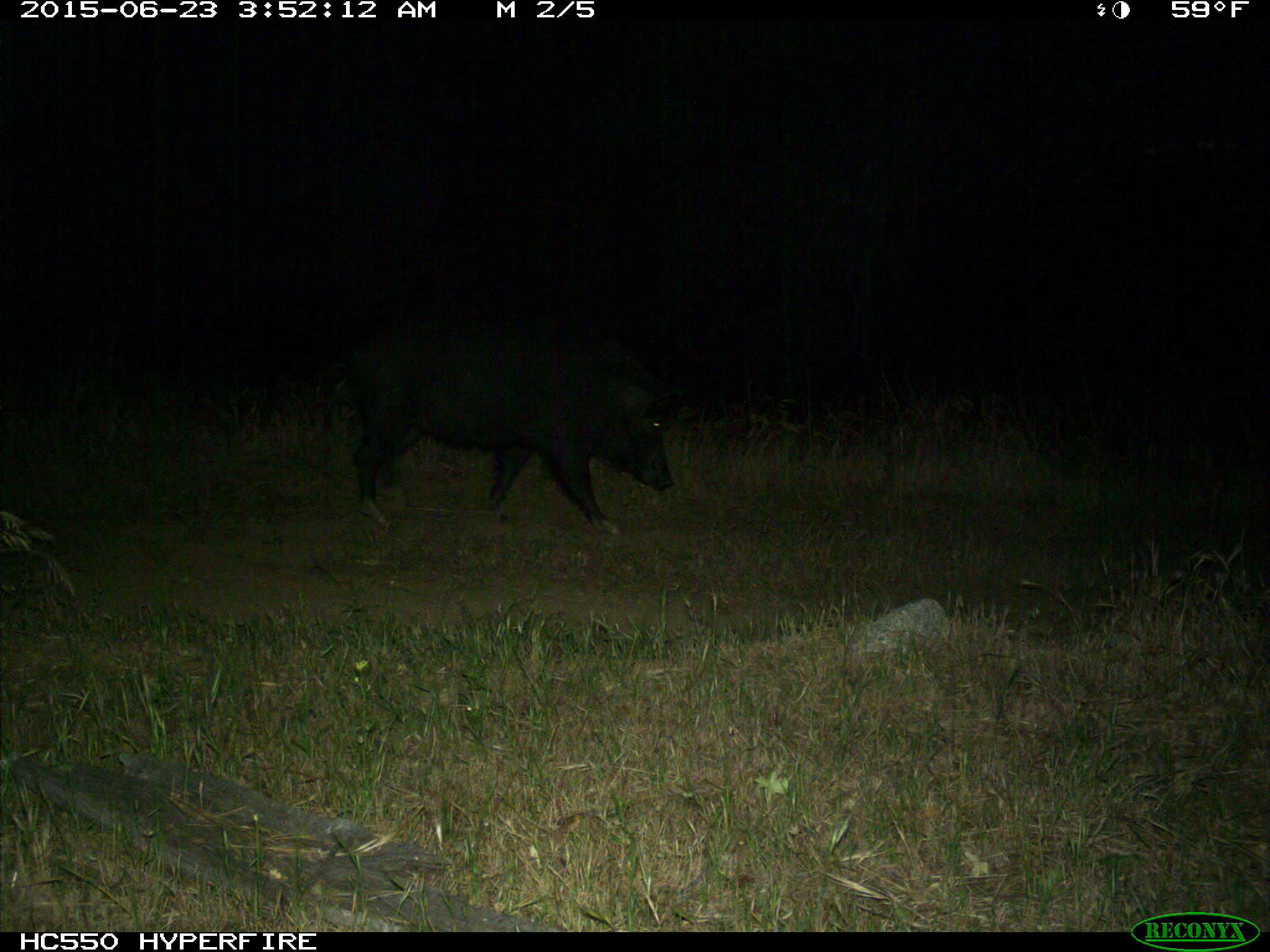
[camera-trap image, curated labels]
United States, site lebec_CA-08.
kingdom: Animalia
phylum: Chordata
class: Mammalia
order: Artiodactyla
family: Suidae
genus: Sus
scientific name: Sus scrofa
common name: wild boar